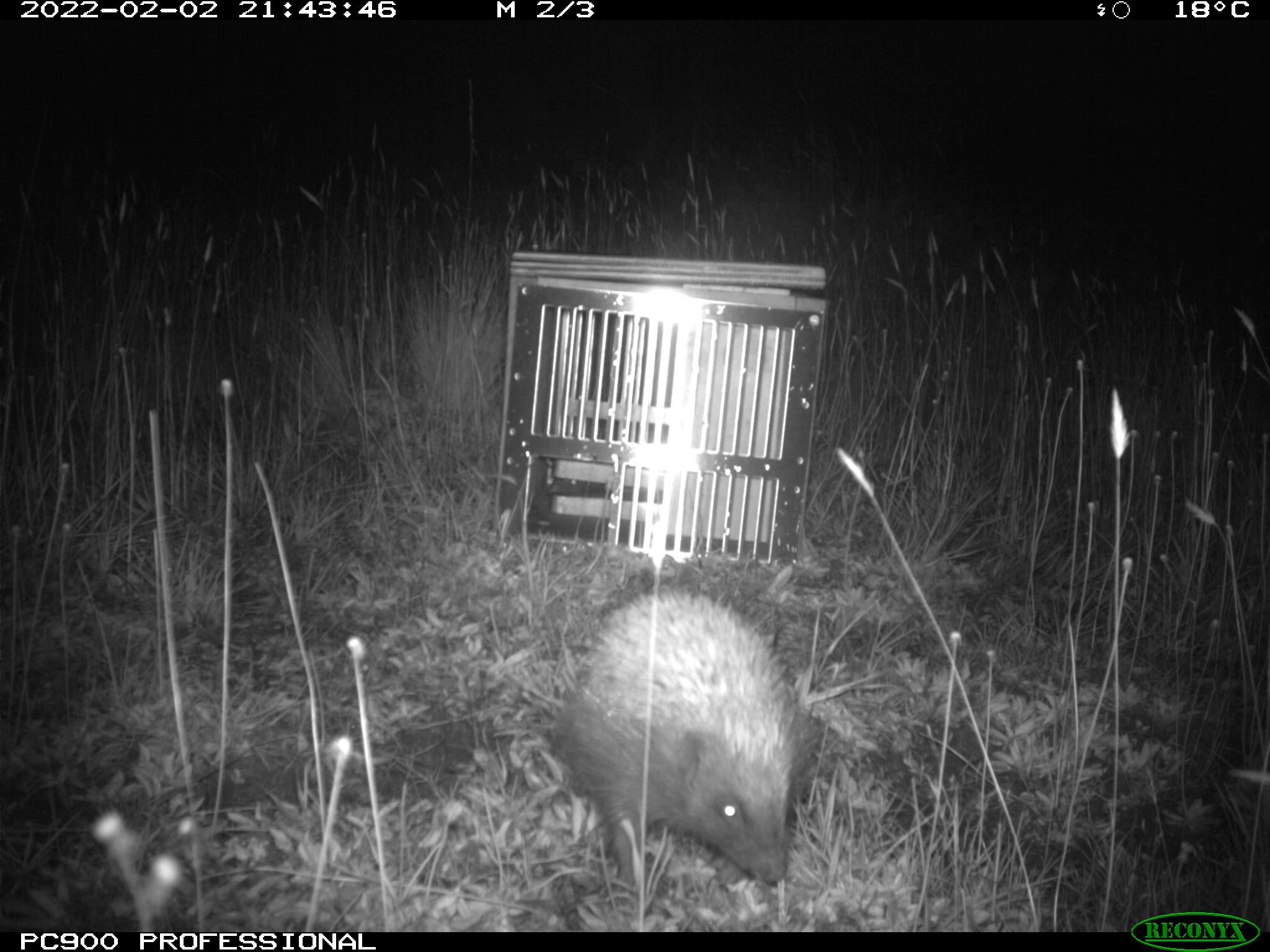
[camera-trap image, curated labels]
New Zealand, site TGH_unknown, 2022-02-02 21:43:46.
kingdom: Animalia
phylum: Chordata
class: Mammalia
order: Eulipotyphla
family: Erinaceidae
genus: Erinaceus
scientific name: Erinaceus europaeus europaeus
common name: european hedgehog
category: hedgehog